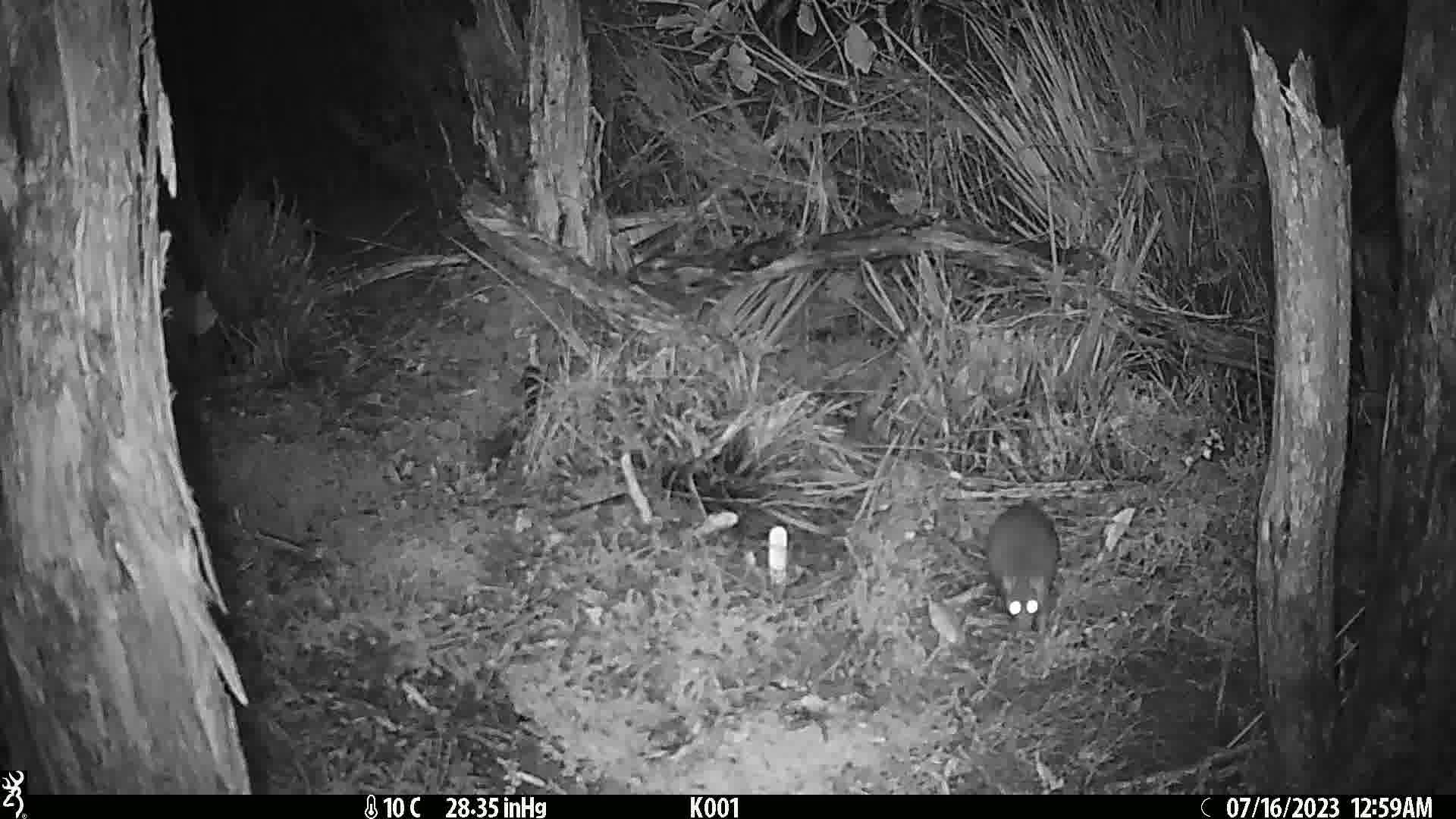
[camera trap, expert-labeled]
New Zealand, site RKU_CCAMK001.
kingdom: Animalia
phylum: Chordata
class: Mammalia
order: Rodentia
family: Muridae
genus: Rattus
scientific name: Rattus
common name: rat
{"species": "rat (Rattus)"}